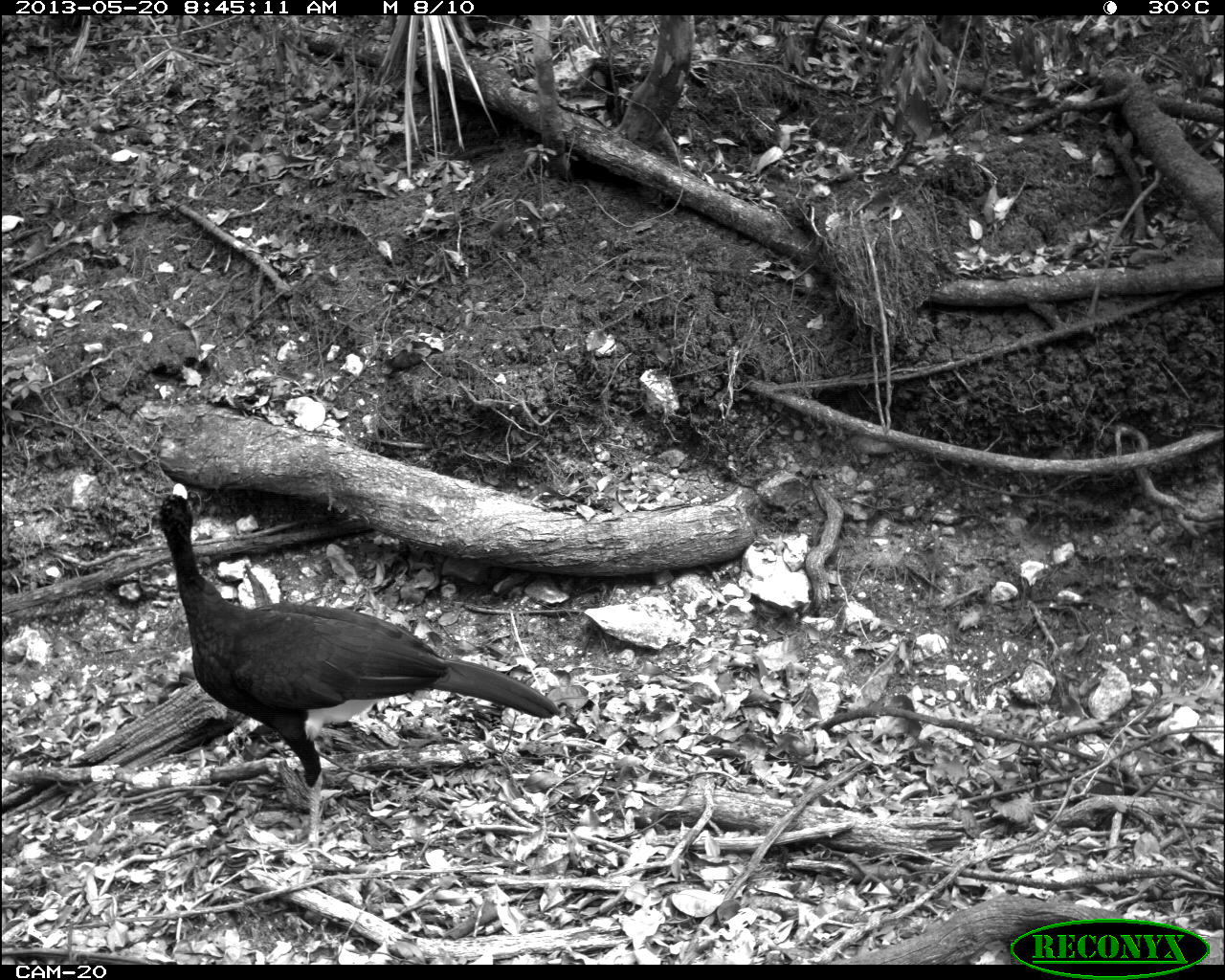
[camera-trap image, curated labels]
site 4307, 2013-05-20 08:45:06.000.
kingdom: Animalia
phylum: Chordata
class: Aves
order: Galliformes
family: Cracidae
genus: Crax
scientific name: Crax rubra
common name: great curassow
Crax rubra (great curassow), count 1, sex male.